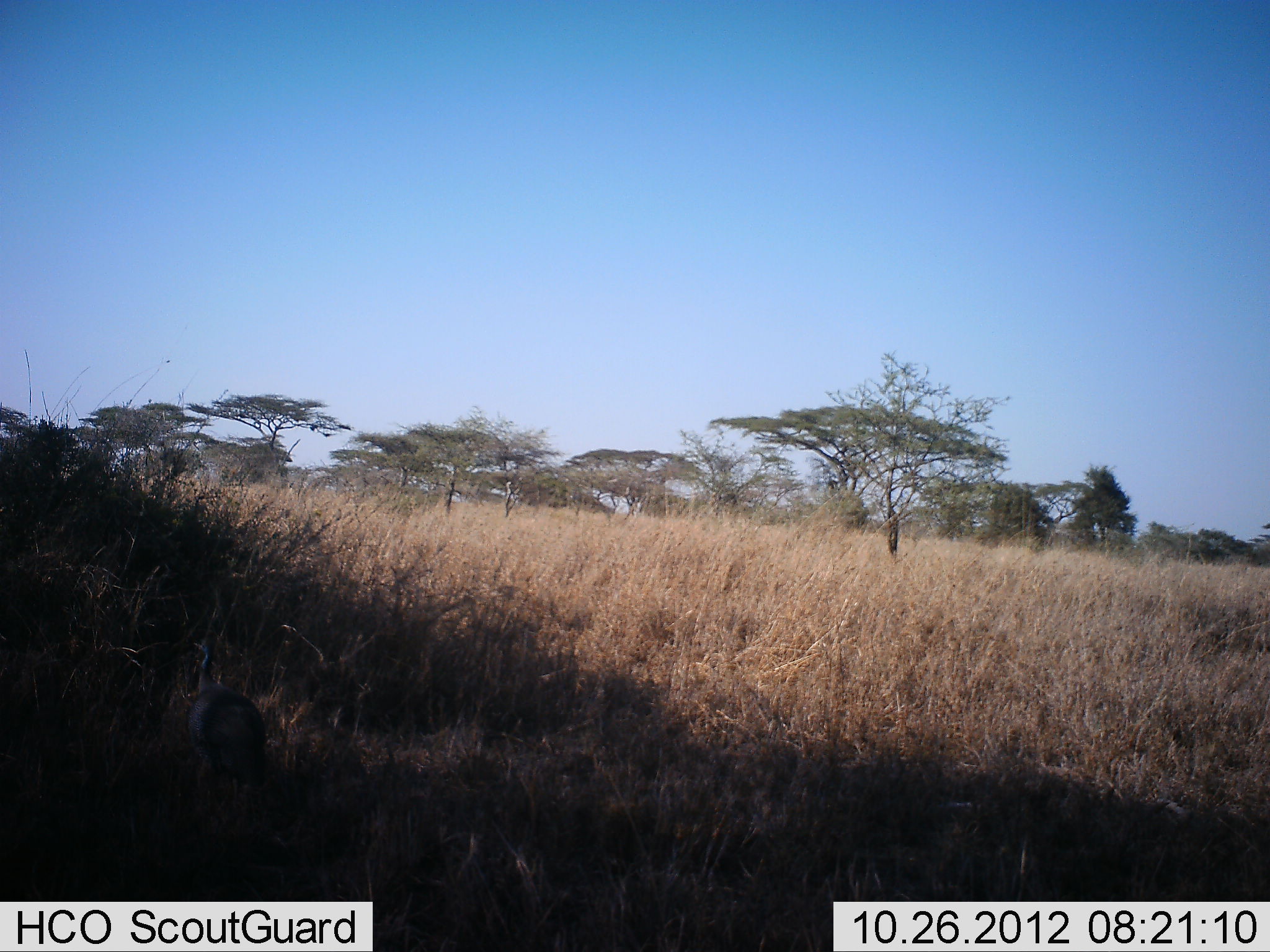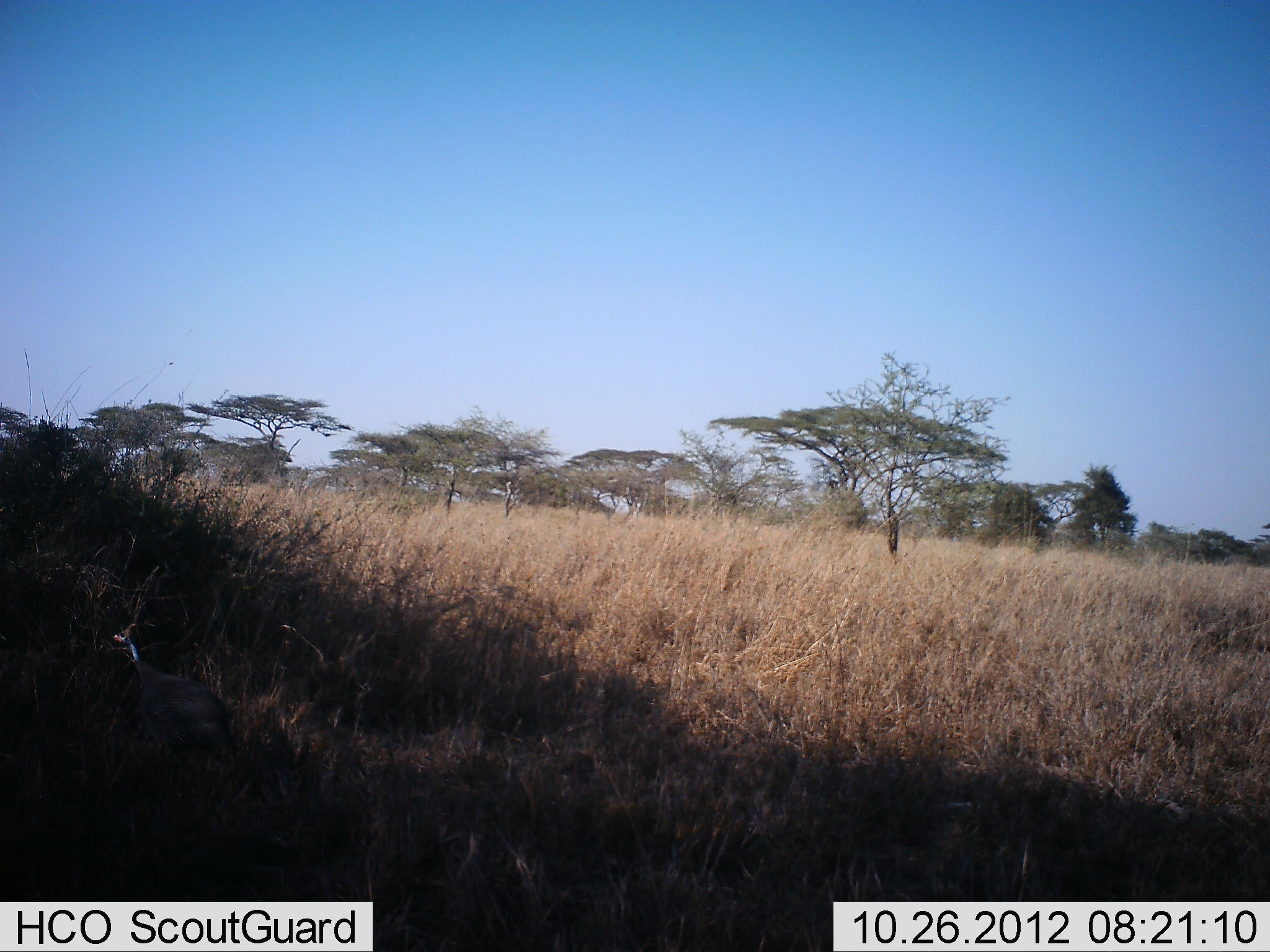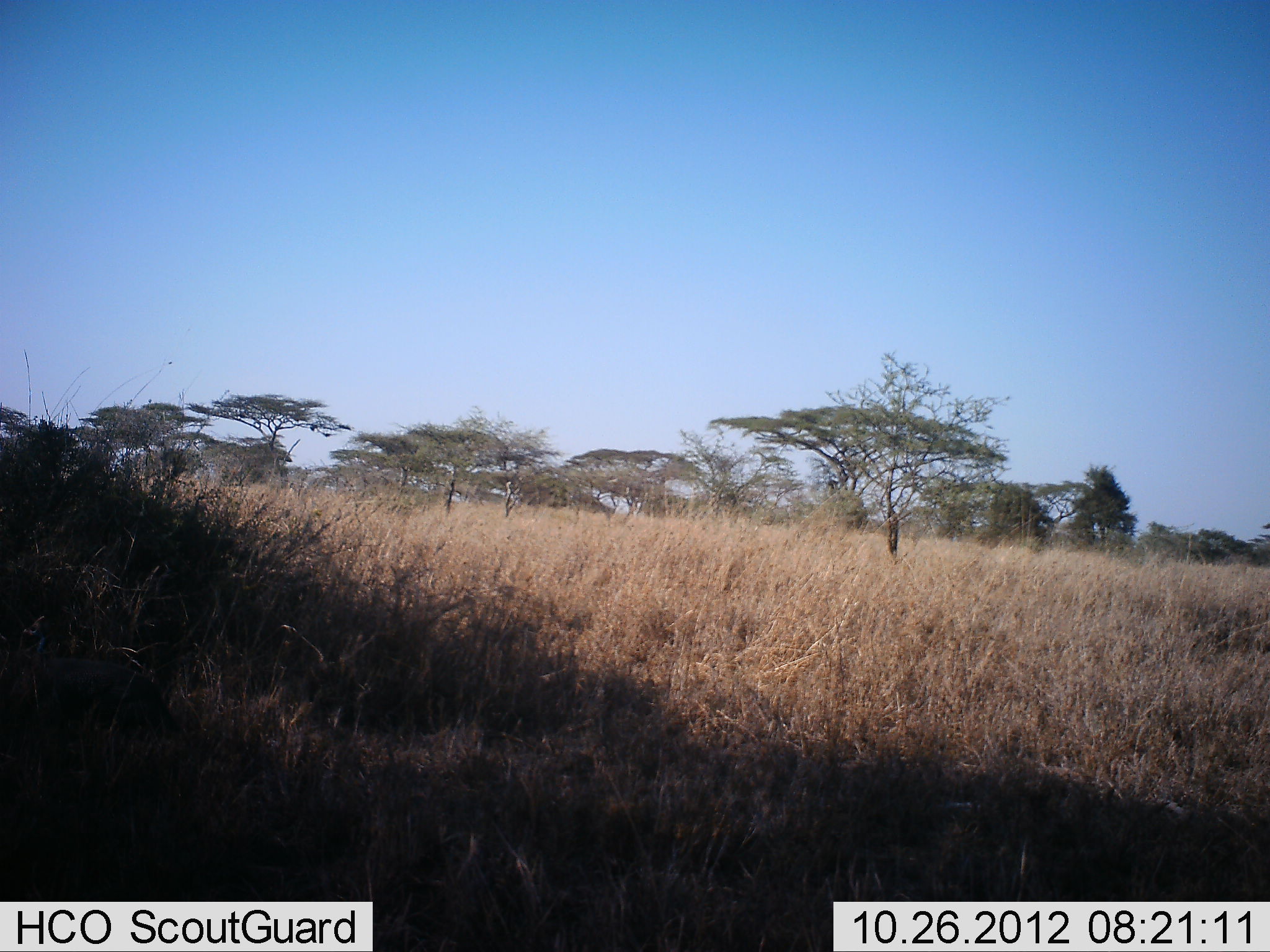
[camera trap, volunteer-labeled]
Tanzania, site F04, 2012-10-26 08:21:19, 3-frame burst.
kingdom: Animalia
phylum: Chordata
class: Aves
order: Galliformes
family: Numididae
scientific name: Numididae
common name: guinea fowl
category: guineafowl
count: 1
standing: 0%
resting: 0%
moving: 100%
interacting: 0%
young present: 0%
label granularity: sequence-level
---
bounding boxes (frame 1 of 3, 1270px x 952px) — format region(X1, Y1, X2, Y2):
animal: region(178, 630, 275, 838)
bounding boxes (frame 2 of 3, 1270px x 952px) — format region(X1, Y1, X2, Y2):
animal: region(97, 618, 243, 776)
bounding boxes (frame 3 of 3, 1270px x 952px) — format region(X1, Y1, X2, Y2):
animal: region(0, 610, 141, 729)